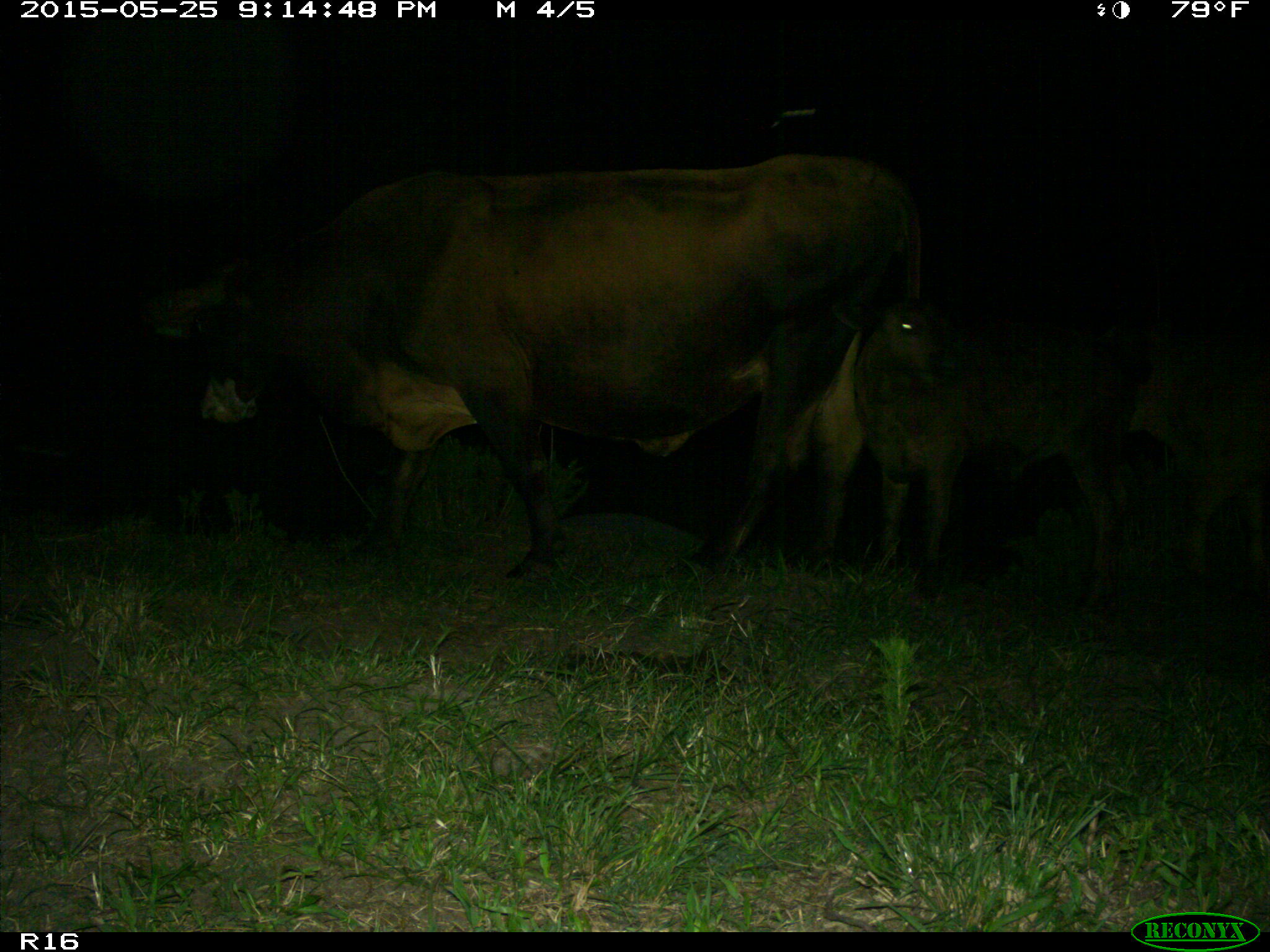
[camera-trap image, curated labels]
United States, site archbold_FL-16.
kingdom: Animalia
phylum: Chordata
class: Mammalia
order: Artiodactyla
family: Bovidae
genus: Bos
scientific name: Bos taurus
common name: domestic cow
Bos taurus (domestic cow).